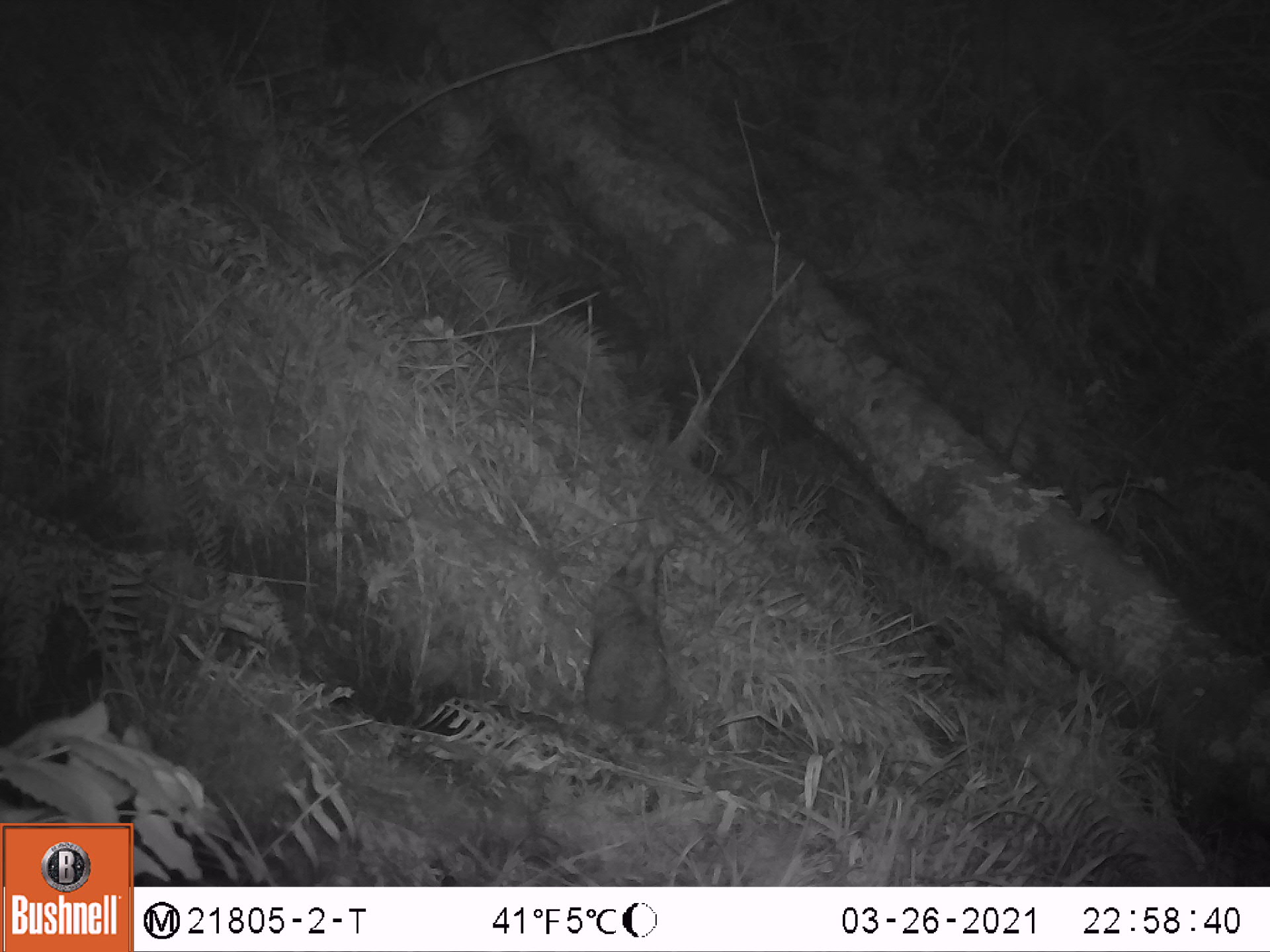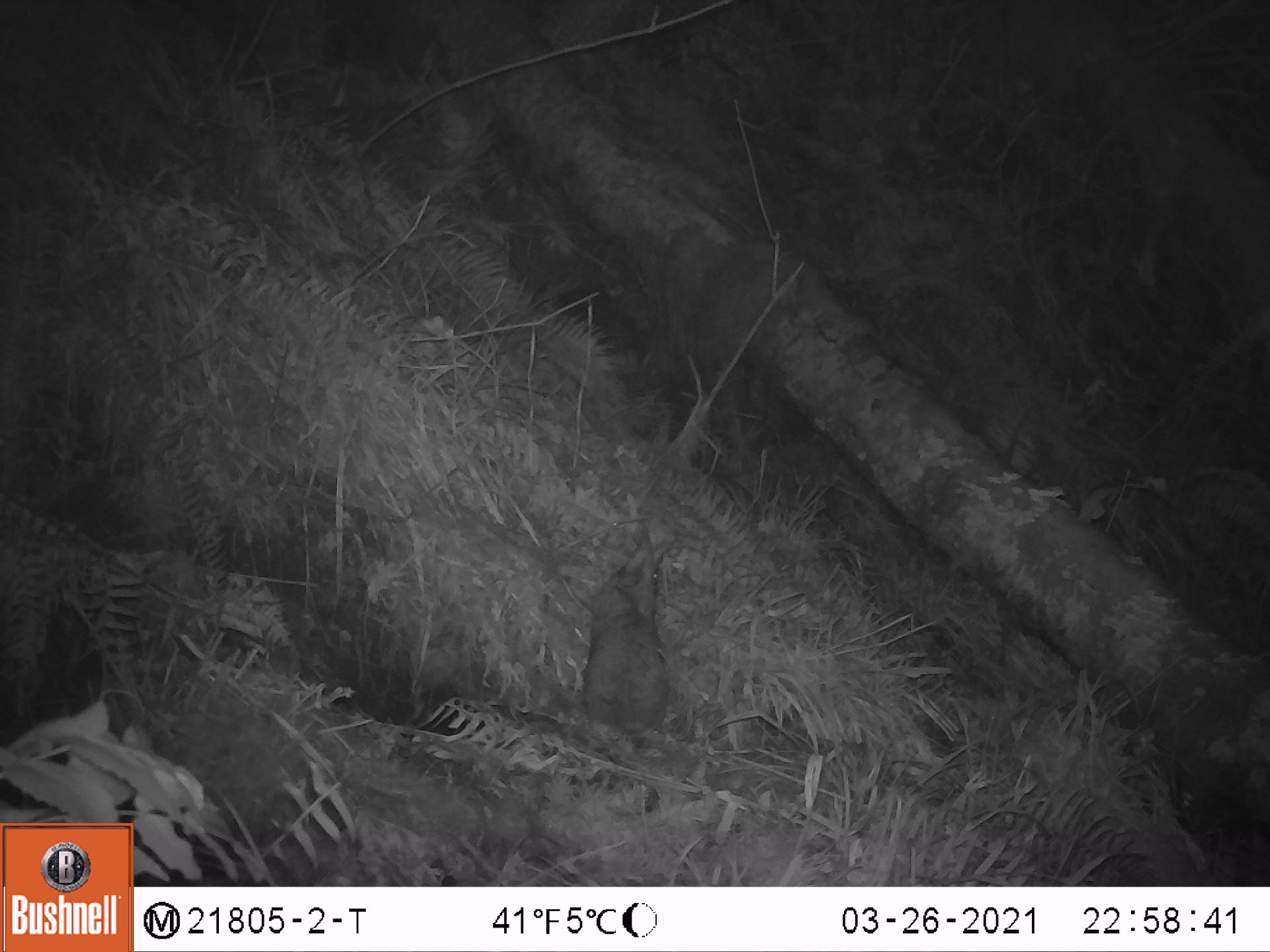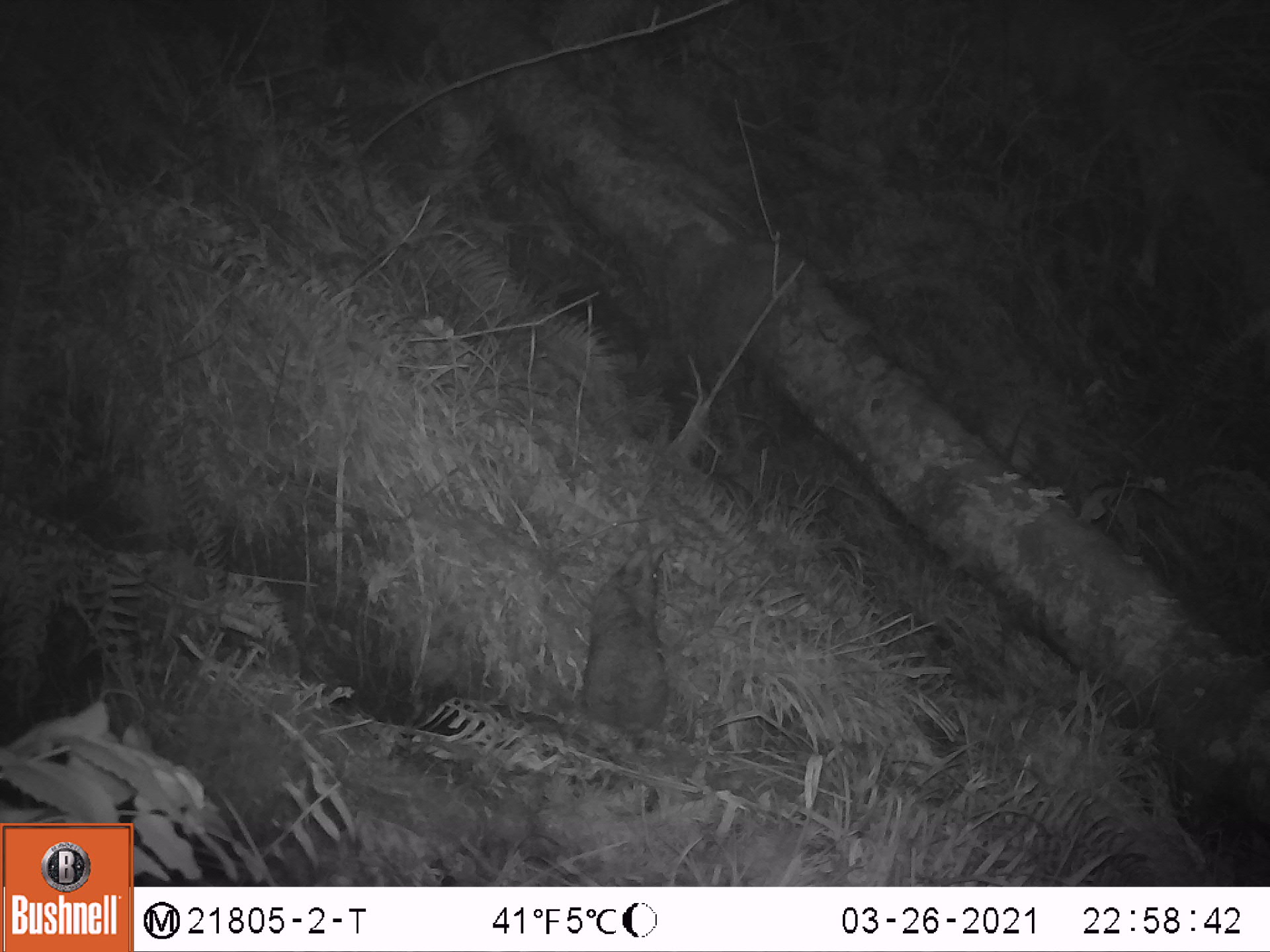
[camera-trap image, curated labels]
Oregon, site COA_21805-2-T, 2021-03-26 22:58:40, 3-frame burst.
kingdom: Animalia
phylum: Chordata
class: Mammalia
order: Lagomorpha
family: Leporidae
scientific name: Leporidae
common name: hares and rabbits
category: leporidae family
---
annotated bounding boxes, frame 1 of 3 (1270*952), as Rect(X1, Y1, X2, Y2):
leporidae family: Rect(577, 533, 679, 744)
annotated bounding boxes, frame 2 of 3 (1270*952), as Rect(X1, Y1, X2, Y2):
leporidae family: Rect(573, 520, 685, 745)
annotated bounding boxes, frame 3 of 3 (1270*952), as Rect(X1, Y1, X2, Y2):
leporidae family: Rect(571, 523, 685, 741)